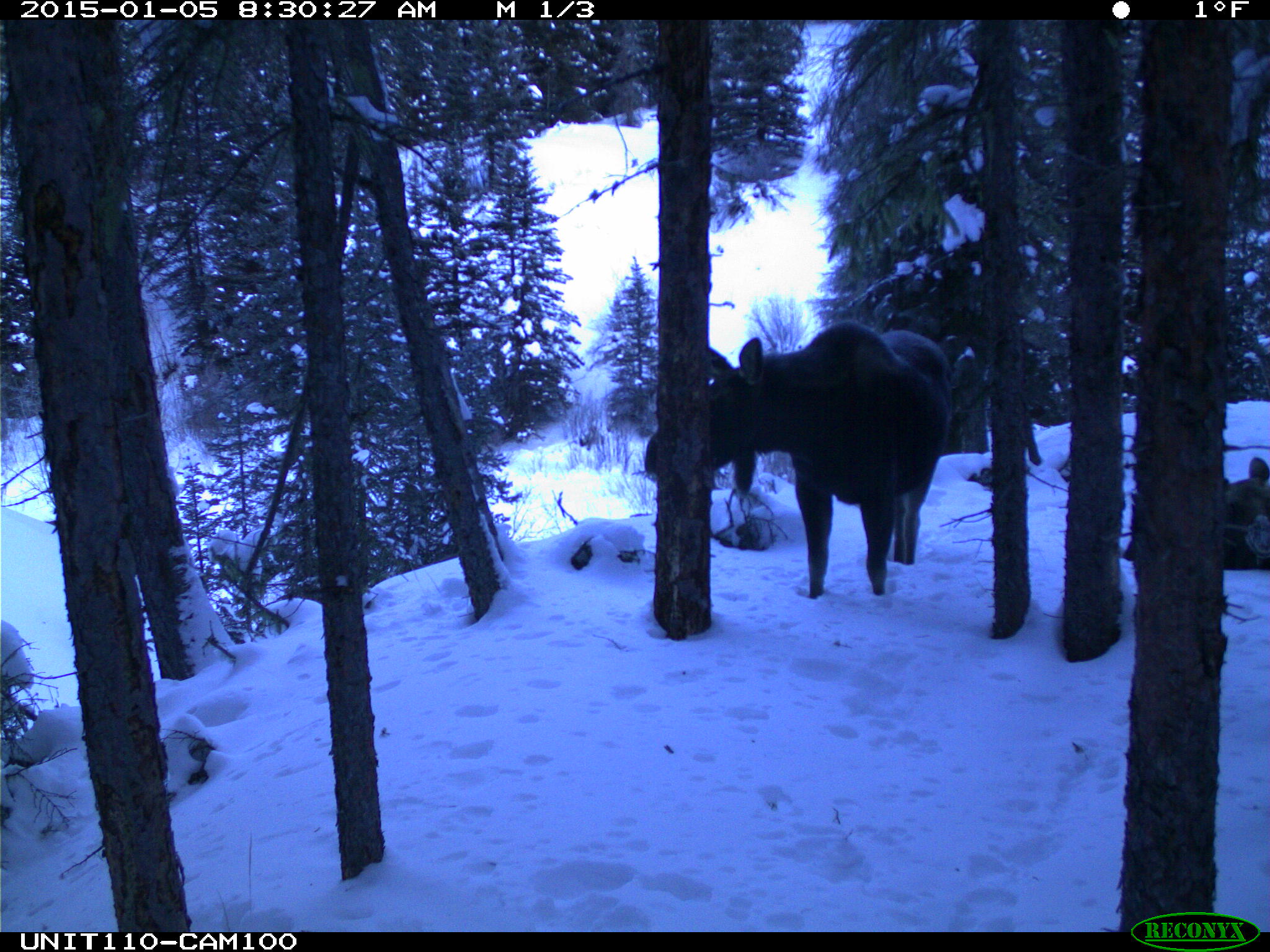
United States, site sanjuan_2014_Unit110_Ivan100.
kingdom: Animalia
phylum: Chordata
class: Mammalia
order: Artiodactyla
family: Cervidae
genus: Alces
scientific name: Alces alces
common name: moose